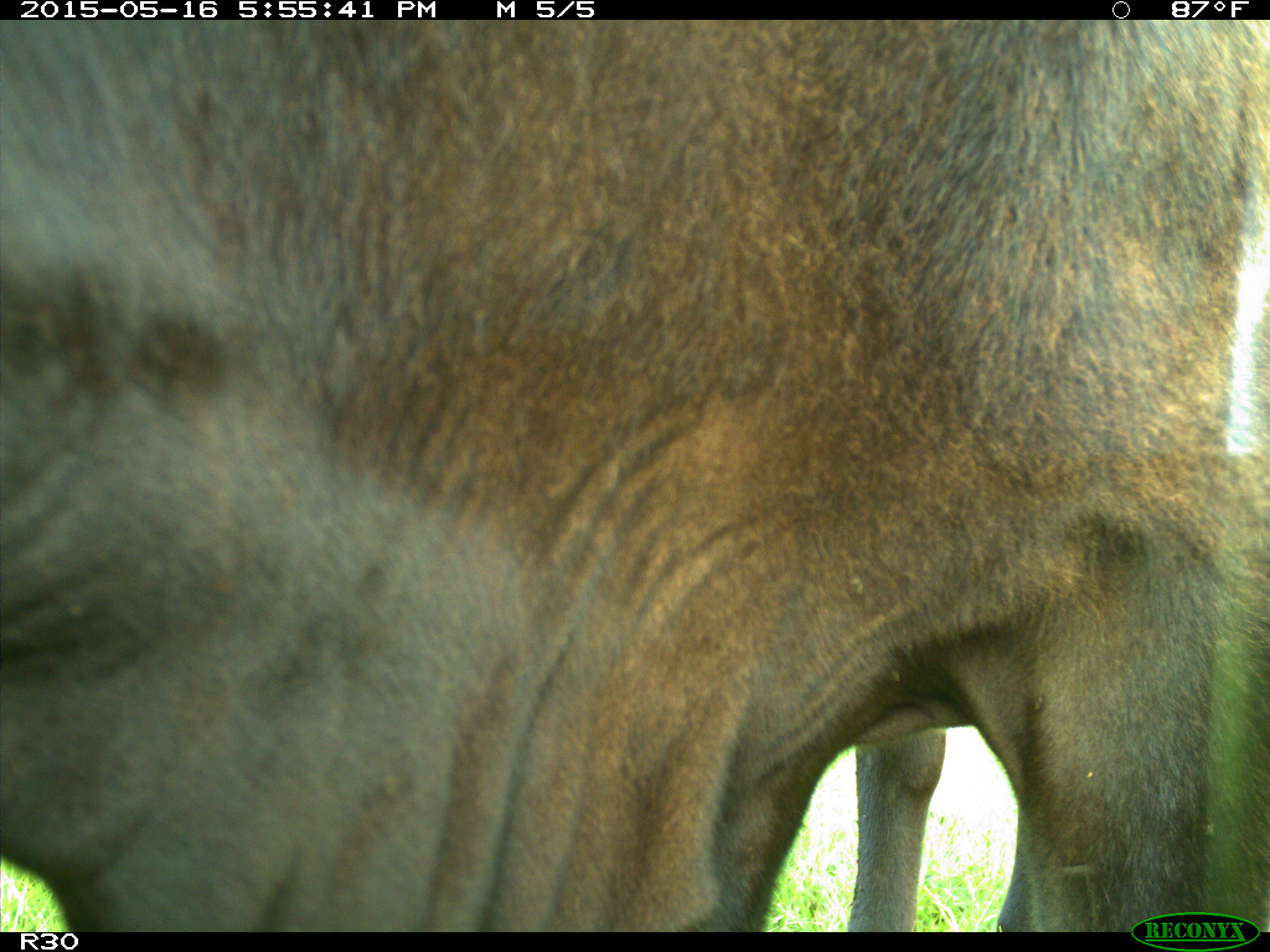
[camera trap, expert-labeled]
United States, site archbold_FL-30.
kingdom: Animalia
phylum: Chordata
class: Mammalia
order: Artiodactyla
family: Bovidae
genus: Bos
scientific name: Bos taurus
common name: domestic cow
Bos taurus (domestic cow).